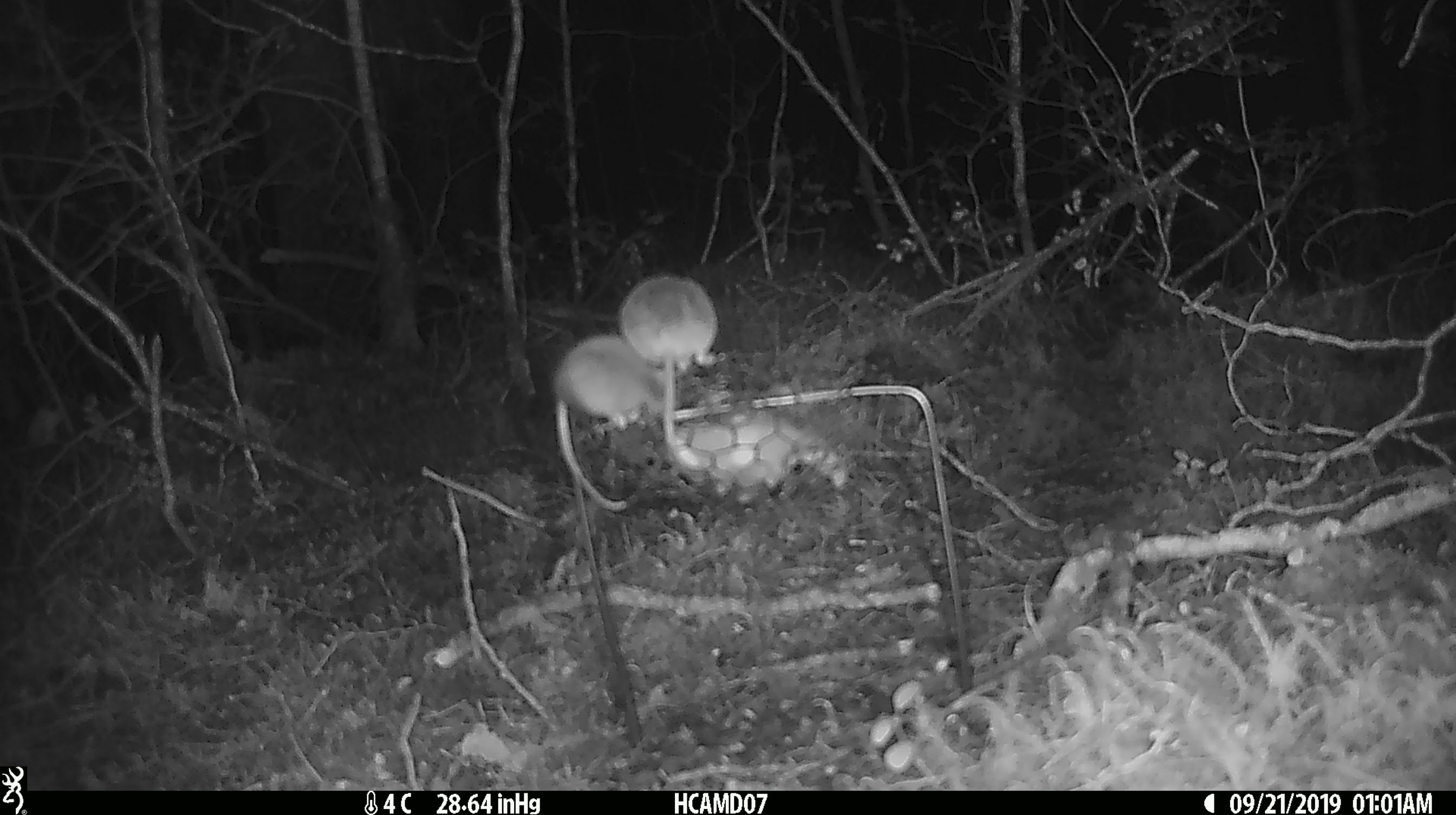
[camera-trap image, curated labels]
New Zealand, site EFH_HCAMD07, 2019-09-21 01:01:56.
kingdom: Animalia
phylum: Chordata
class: Mammalia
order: Rodentia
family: Muridae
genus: Mus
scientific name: Mus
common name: mouse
Mouse (Mus).